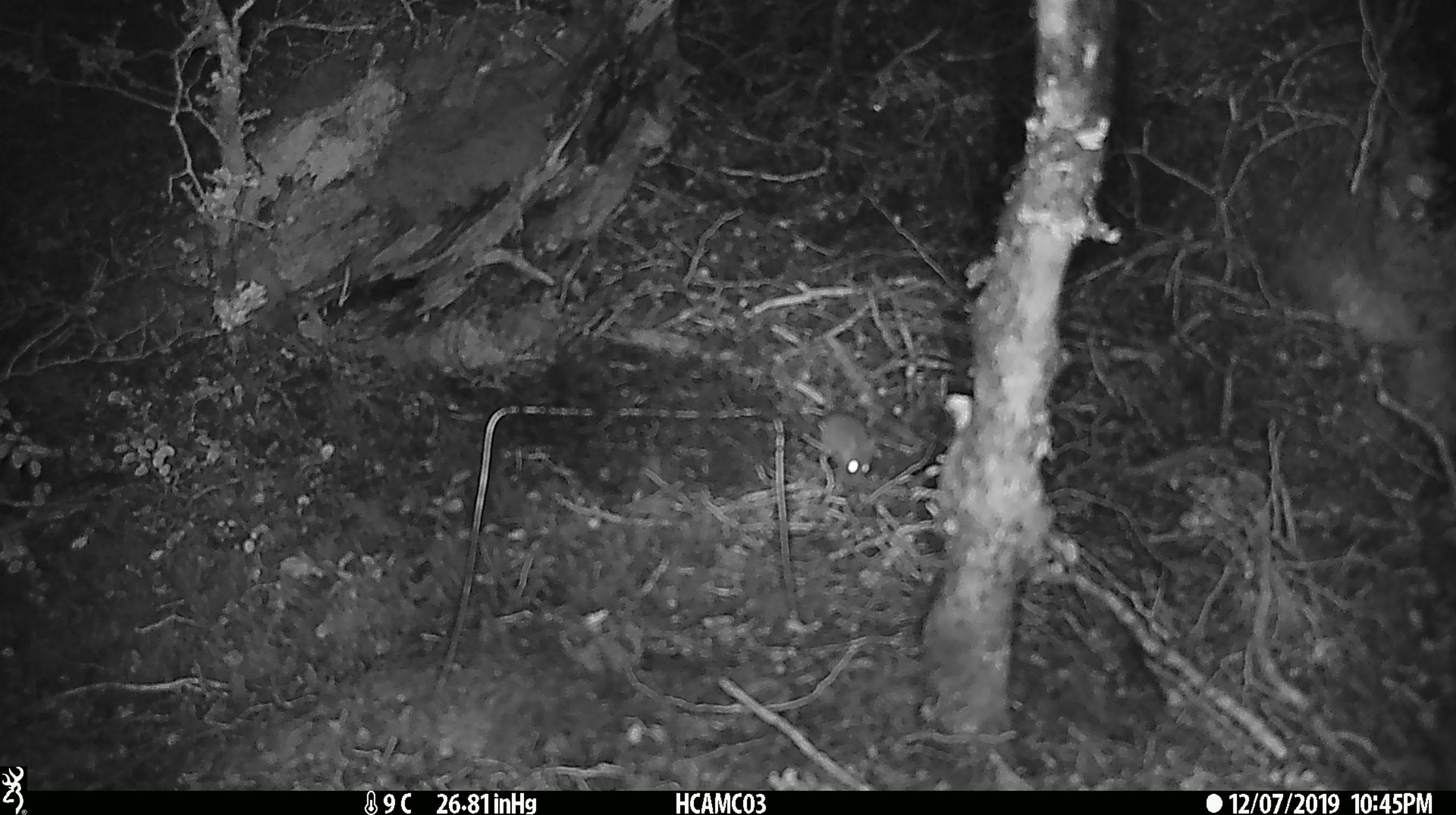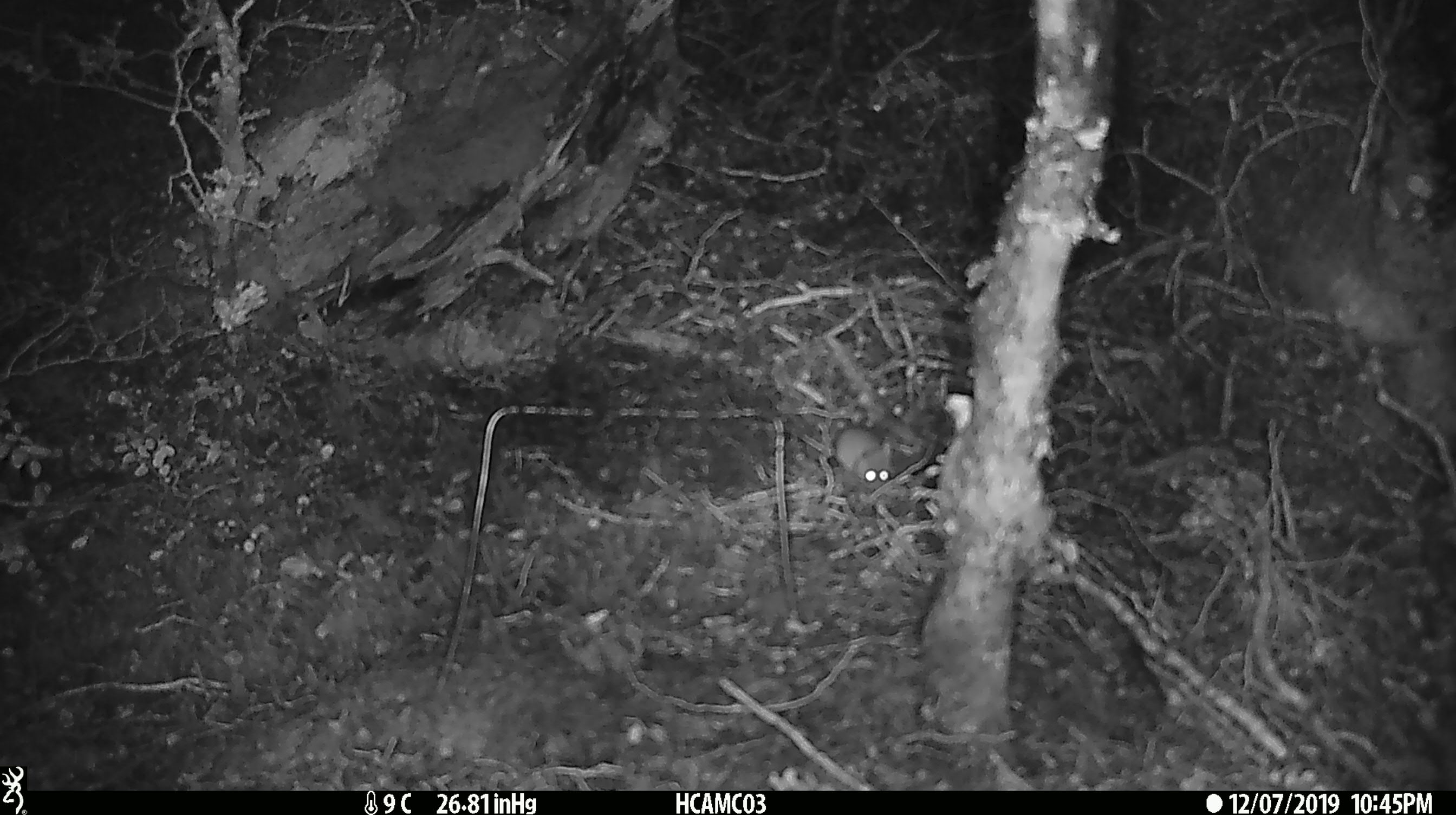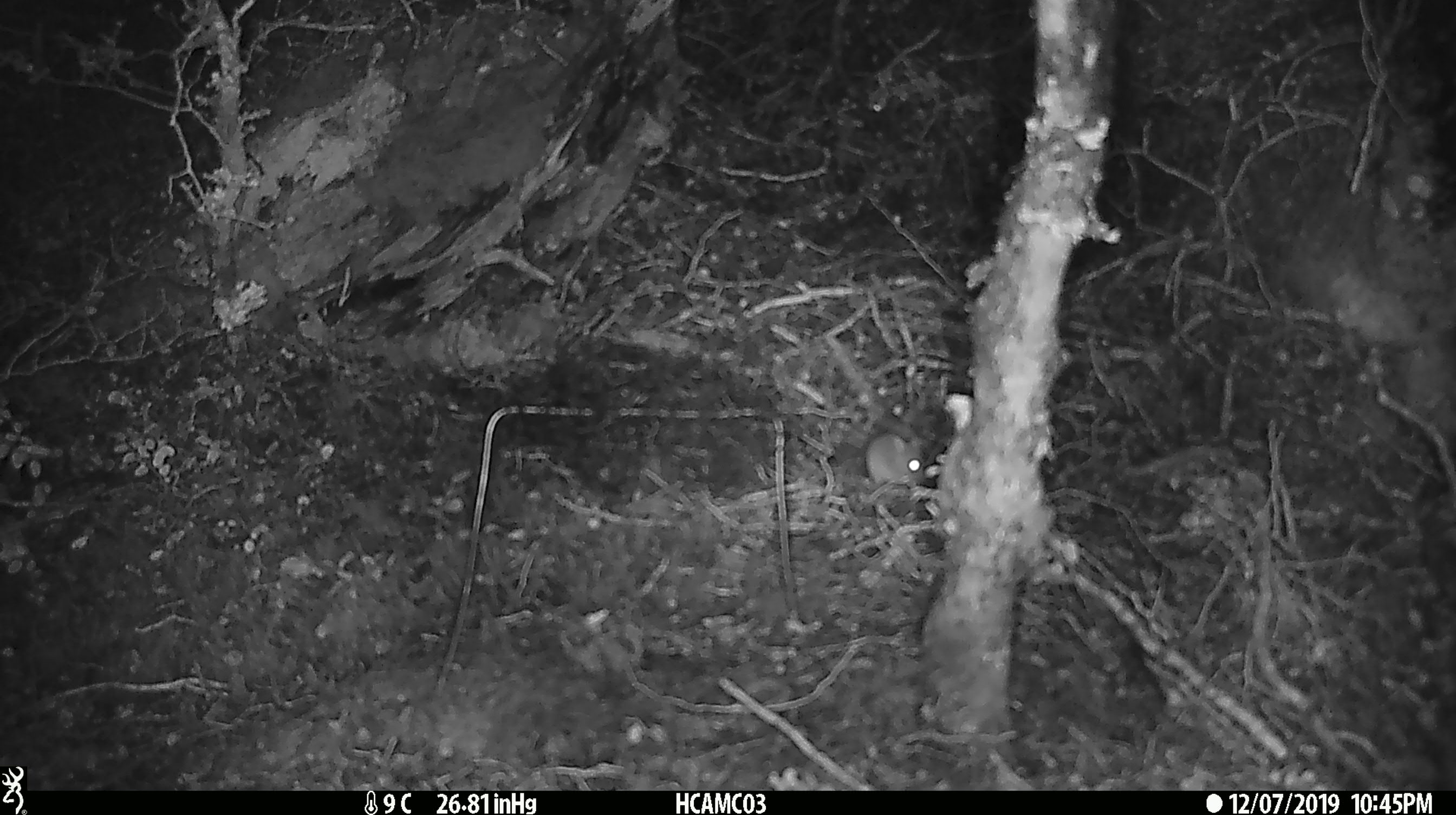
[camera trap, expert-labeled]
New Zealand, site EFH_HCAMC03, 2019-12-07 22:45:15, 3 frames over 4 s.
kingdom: Animalia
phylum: Chordata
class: Mammalia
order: Rodentia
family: Muridae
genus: Mus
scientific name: Mus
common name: mouse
Mouse (Mus).